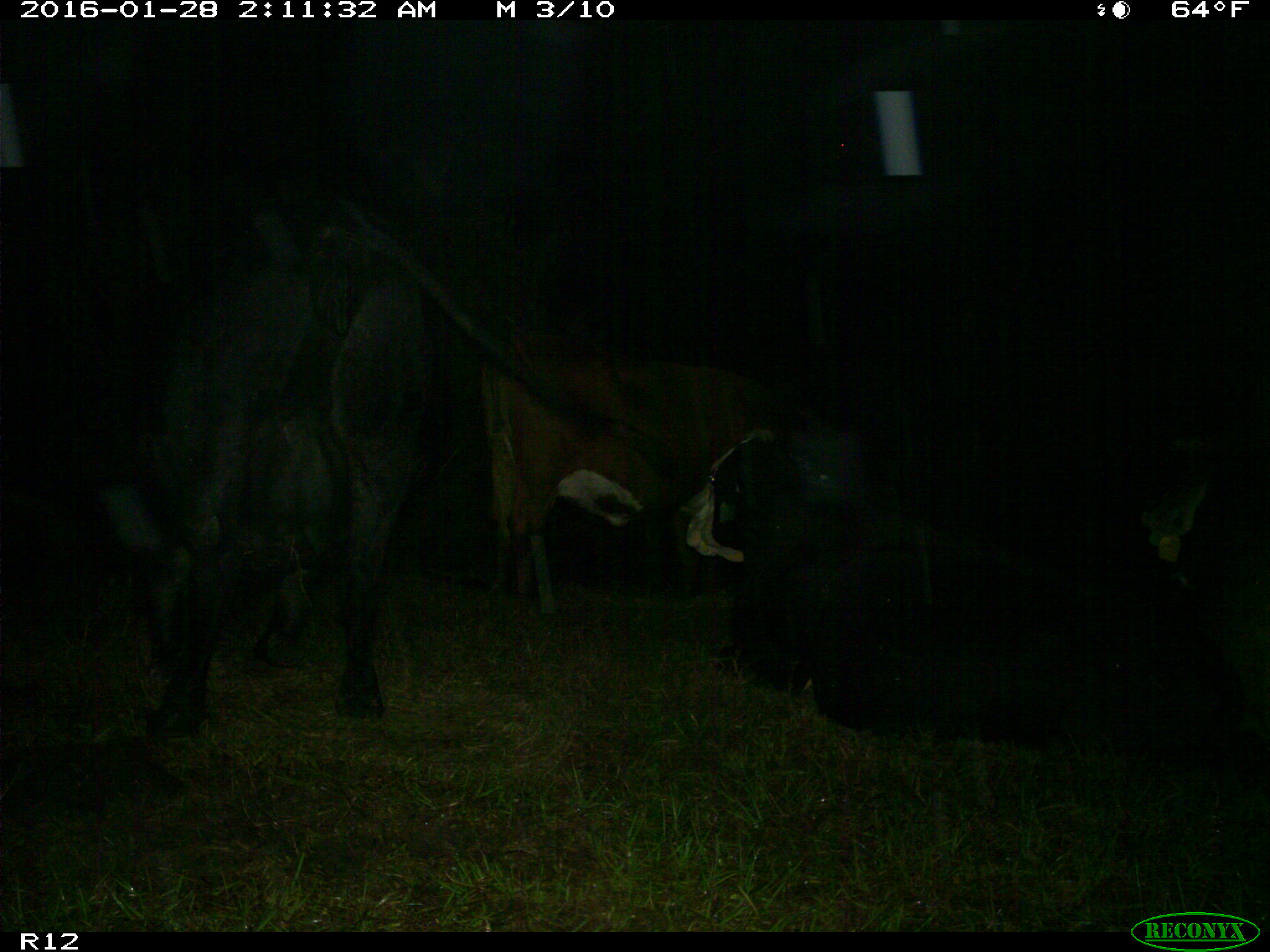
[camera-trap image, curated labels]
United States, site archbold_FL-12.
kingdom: Animalia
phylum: Chordata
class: Mammalia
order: Artiodactyla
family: Bovidae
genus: Bos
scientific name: Bos taurus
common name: domestic cow